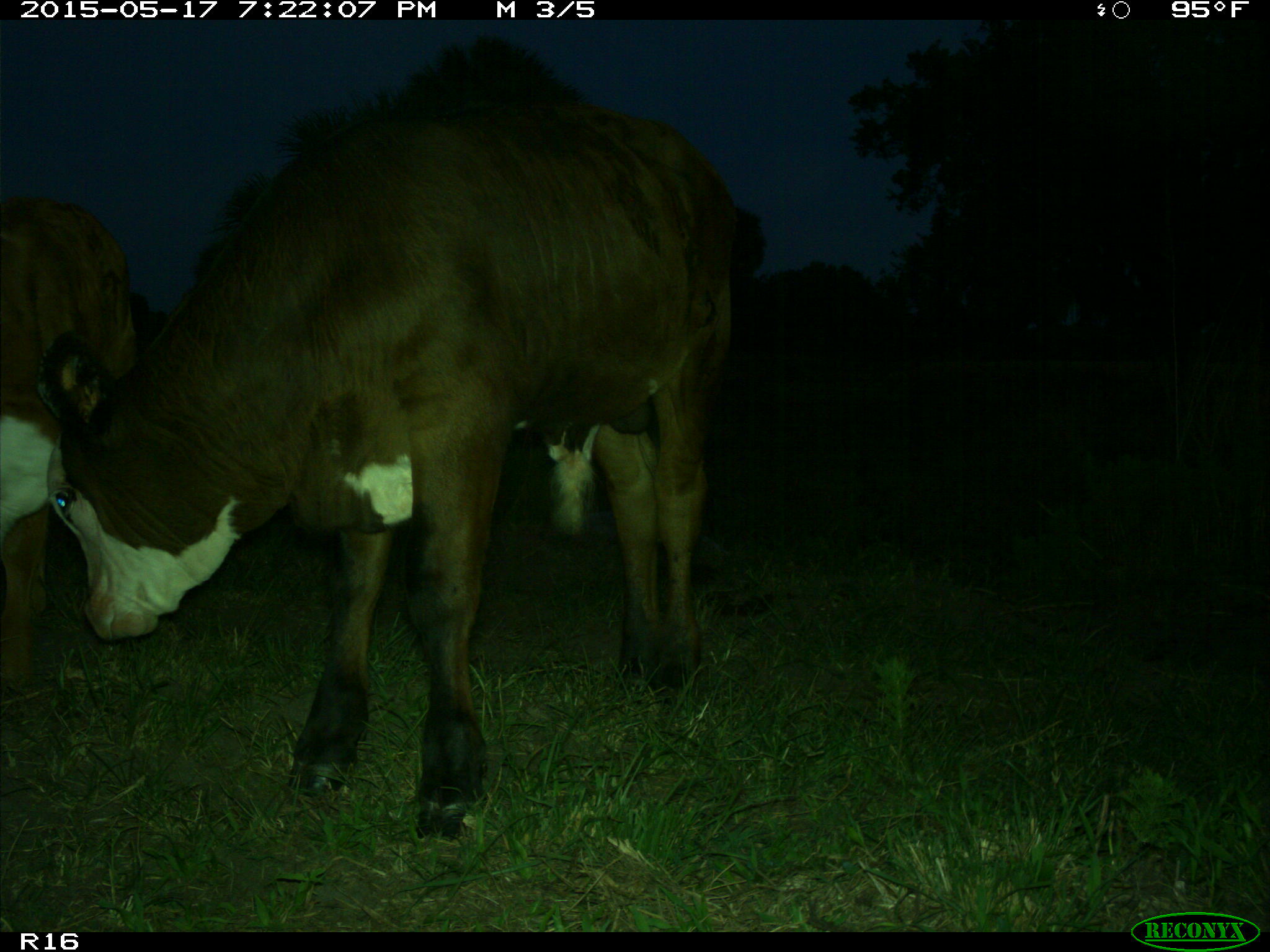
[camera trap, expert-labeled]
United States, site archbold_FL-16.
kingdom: Animalia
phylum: Chordata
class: Mammalia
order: Artiodactyla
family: Bovidae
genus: Bos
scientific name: Bos taurus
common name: domestic cow